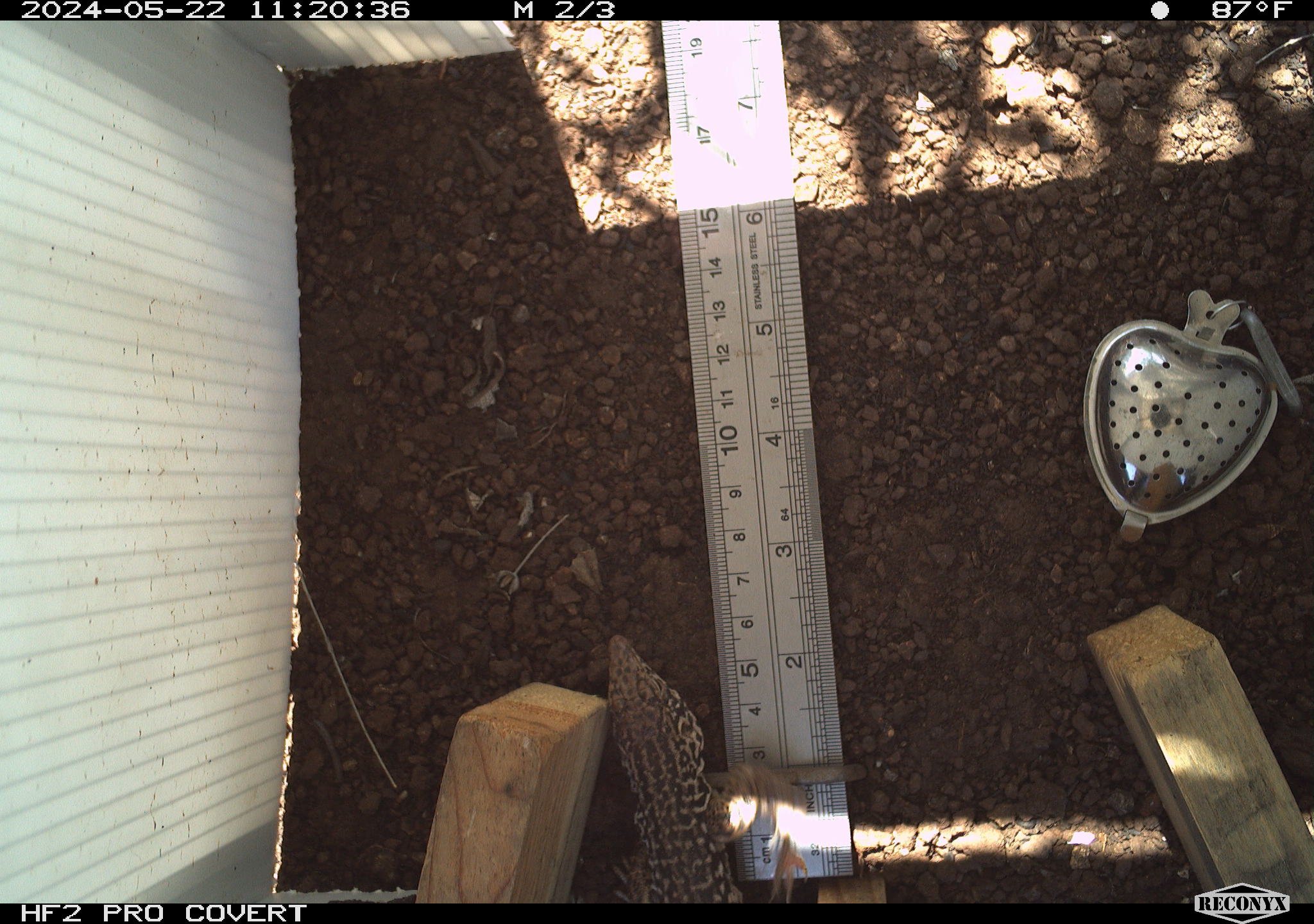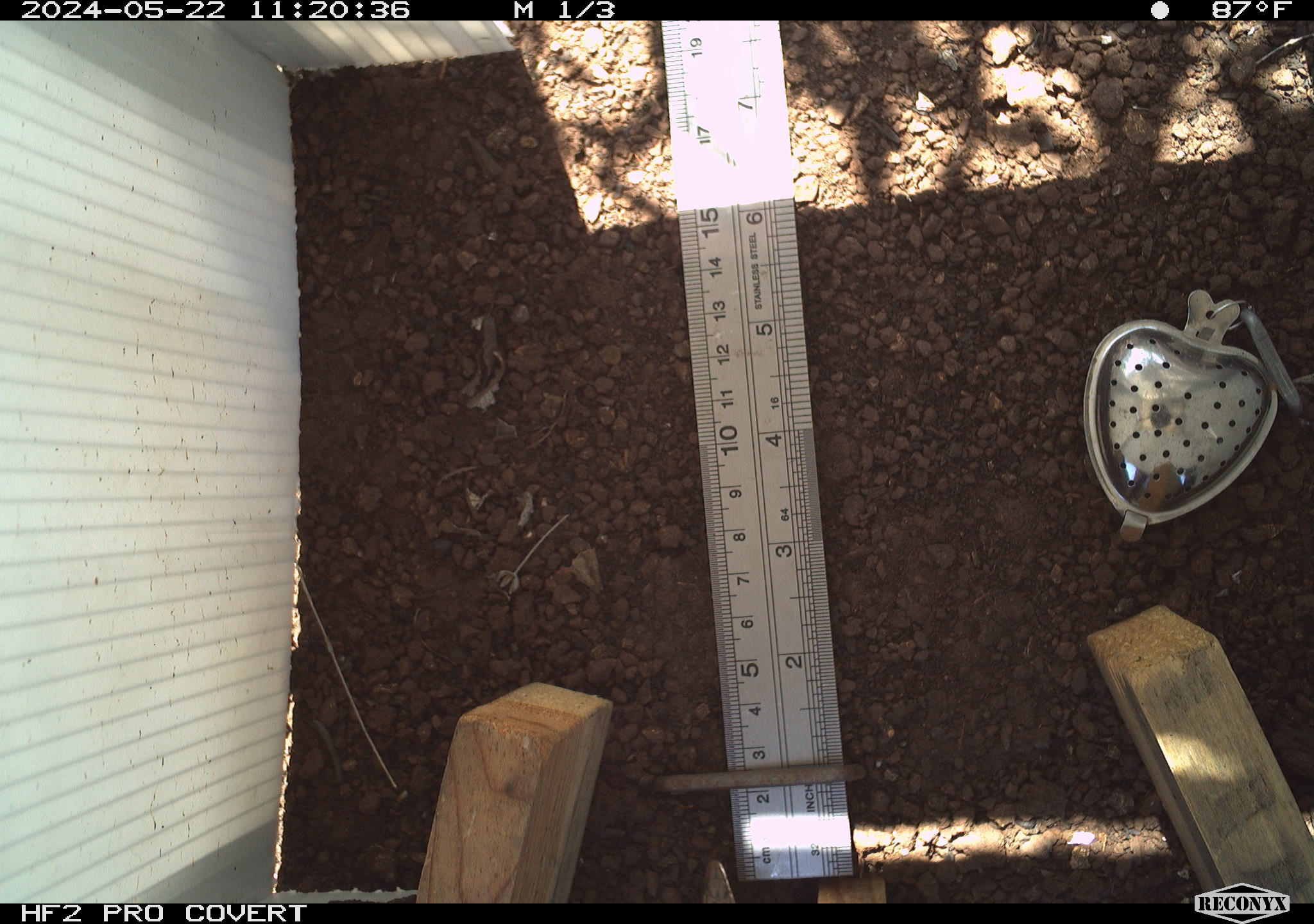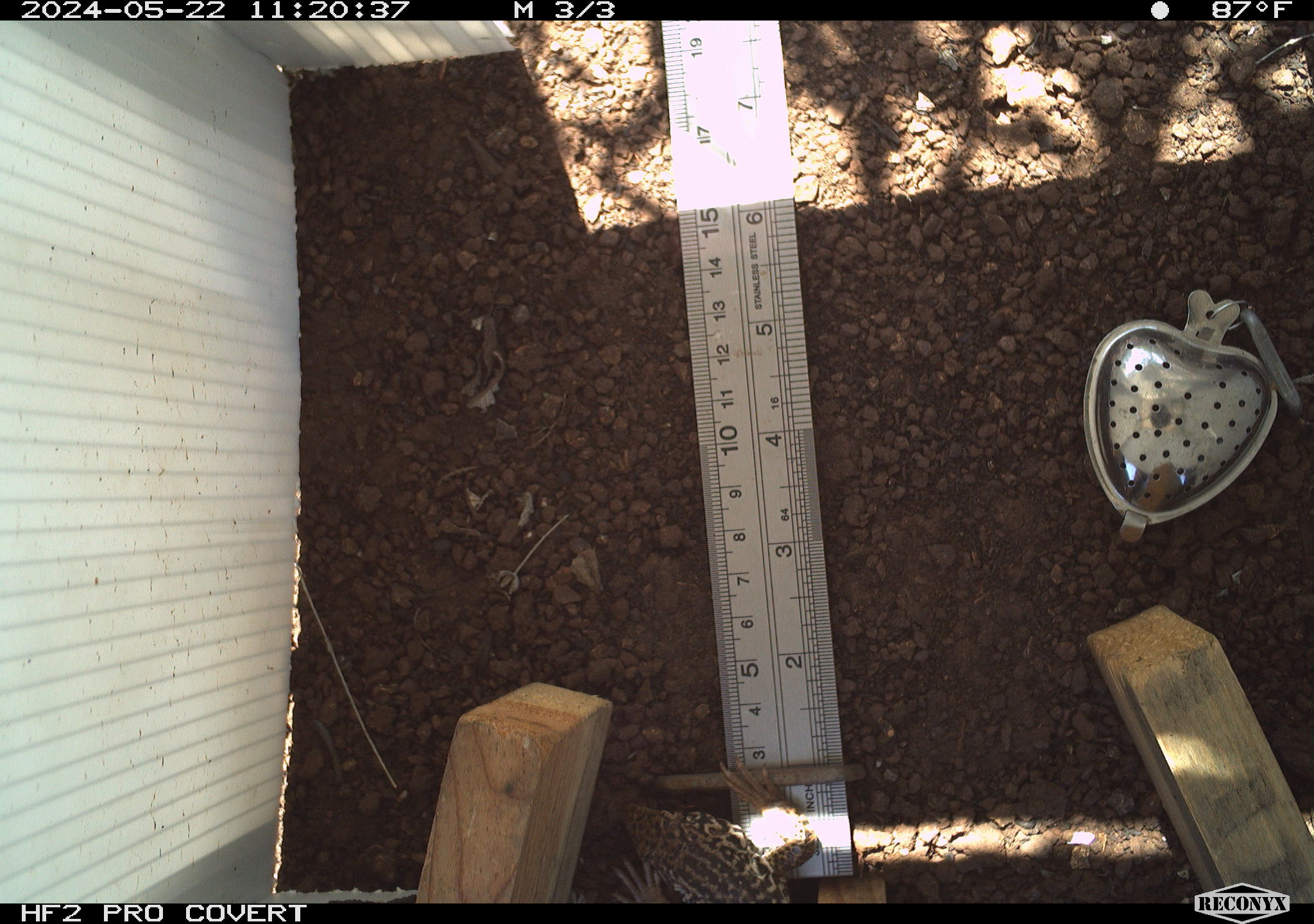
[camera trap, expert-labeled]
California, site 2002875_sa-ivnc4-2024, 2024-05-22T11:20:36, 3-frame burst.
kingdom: Animalia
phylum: Chordata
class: Reptilia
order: Squamata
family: Teiidae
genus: Aspidoscelis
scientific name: Aspidoscelis tigris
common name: western whiptail